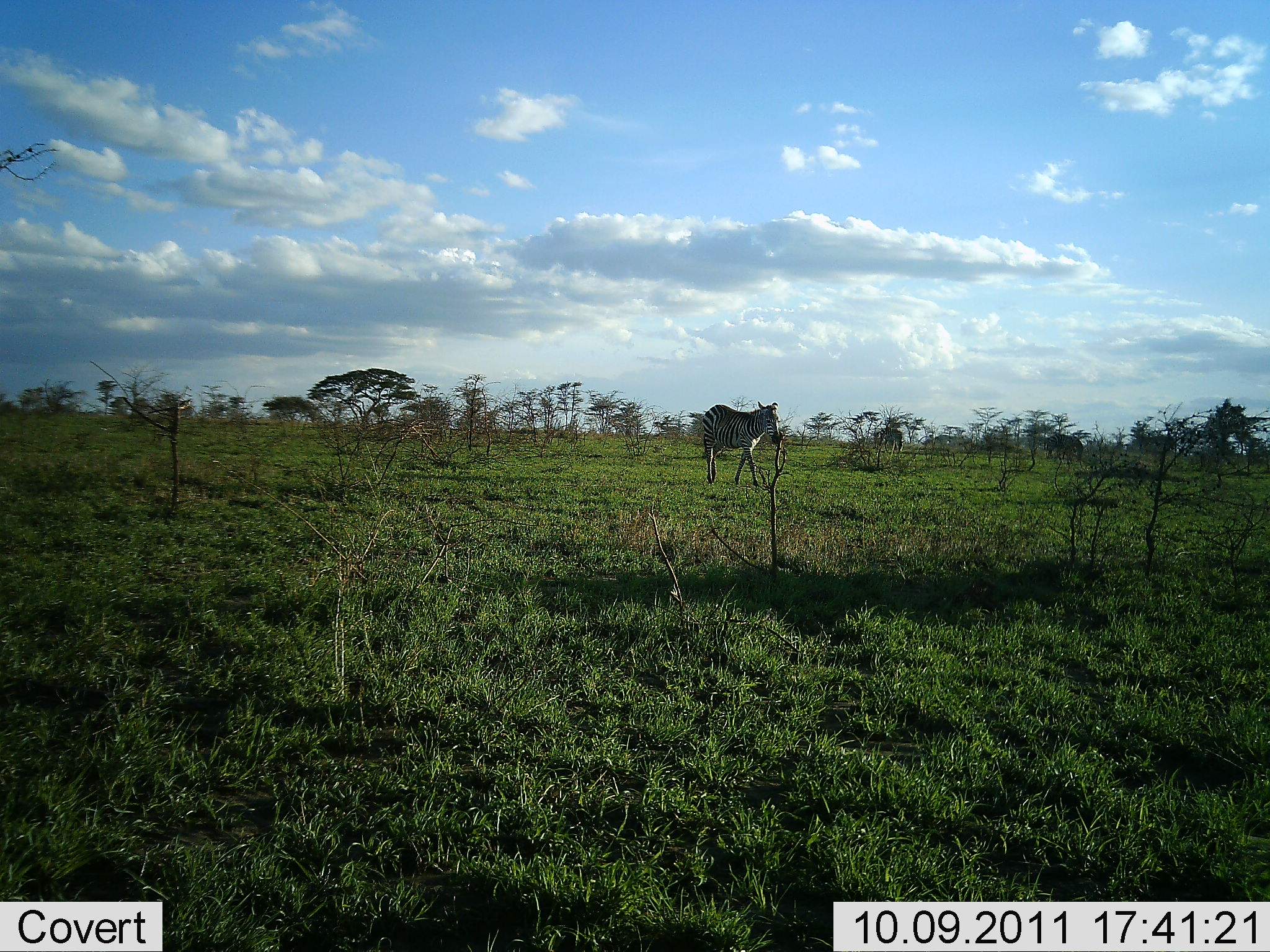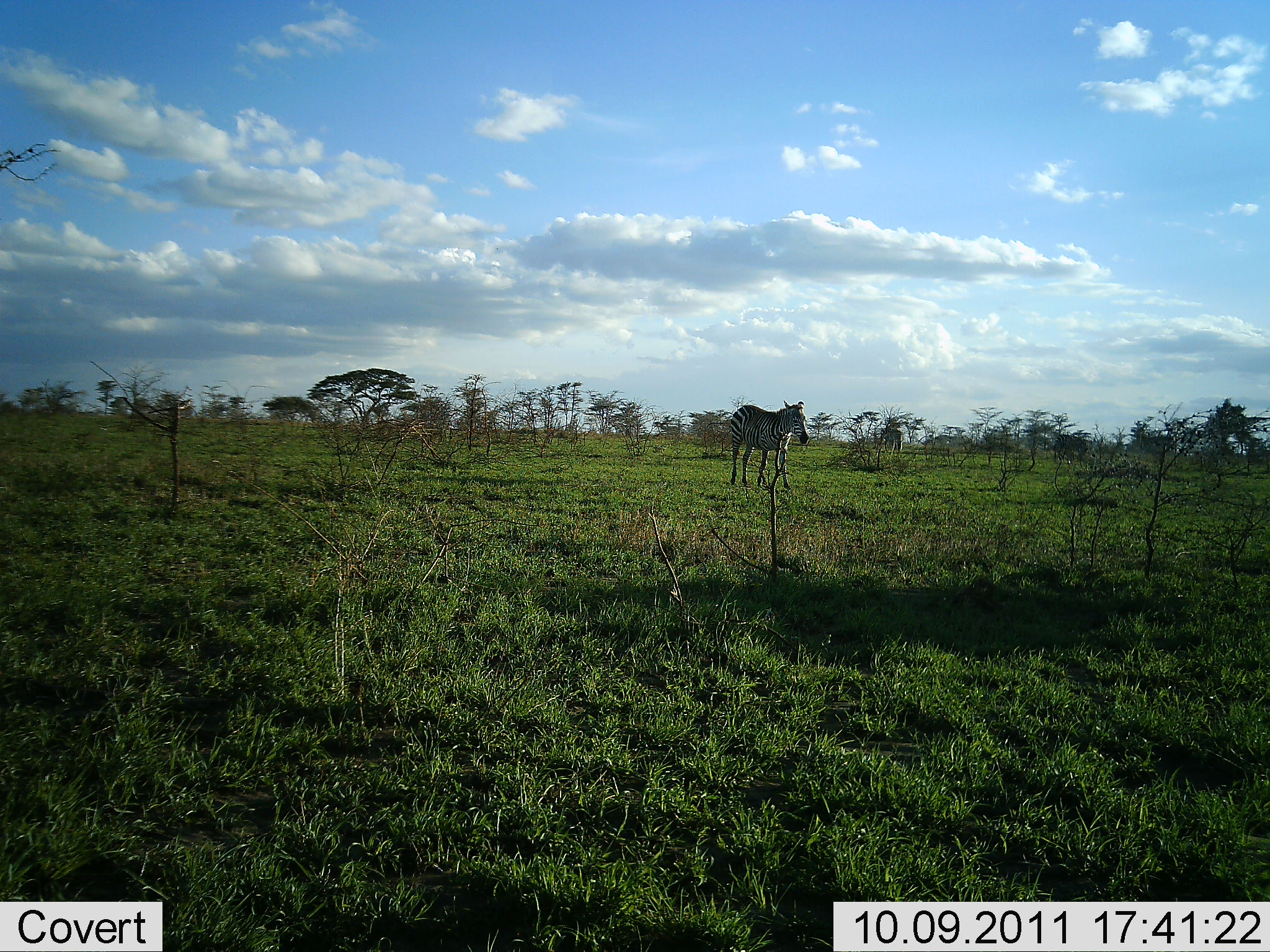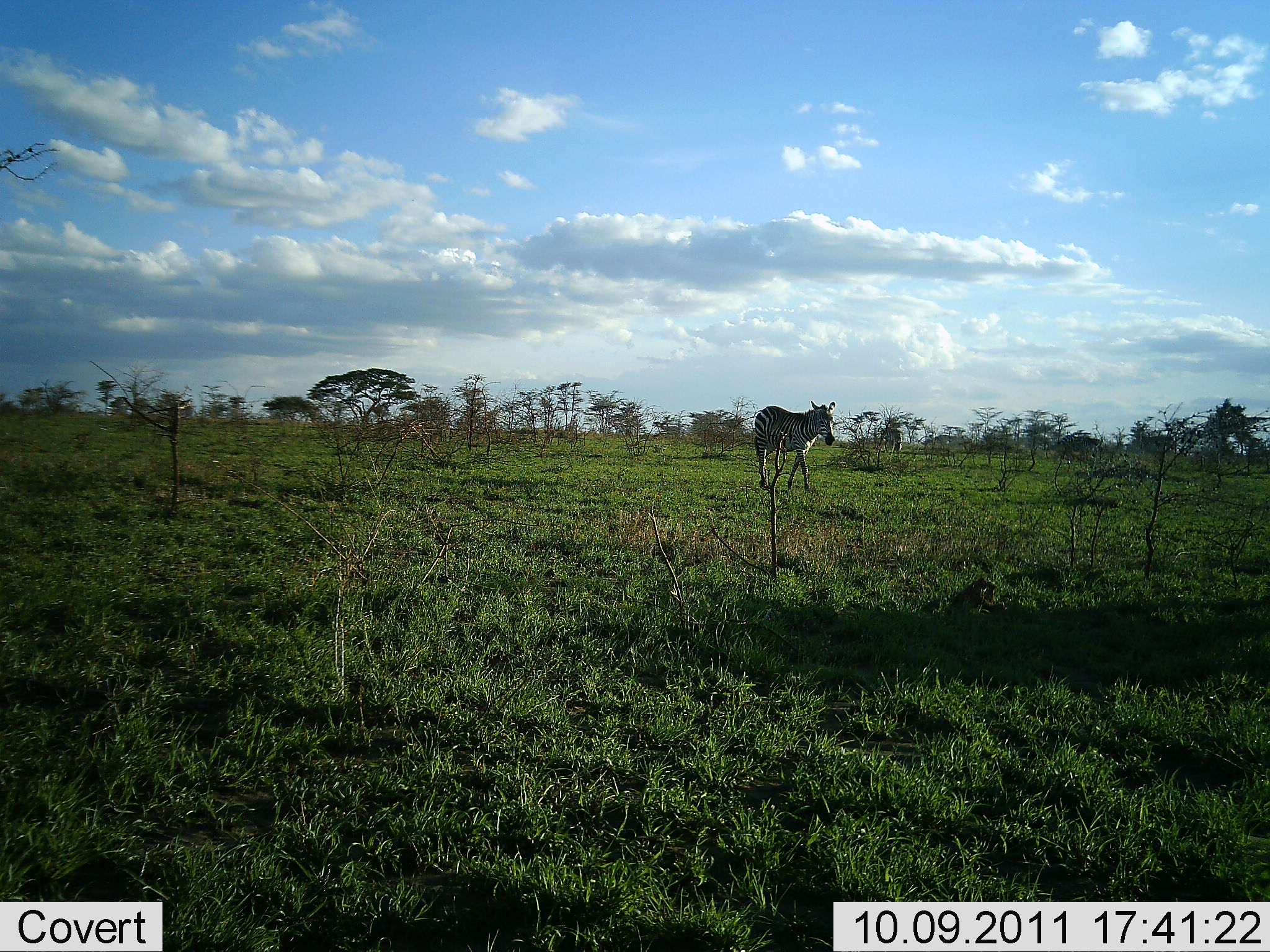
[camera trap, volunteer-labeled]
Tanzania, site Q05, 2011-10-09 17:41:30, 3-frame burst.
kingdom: Animalia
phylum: Chordata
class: Mammalia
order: Perissodactyla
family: Equidae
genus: Equus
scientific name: Equus quagga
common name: plains zebra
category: zebra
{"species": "zebra (plains zebra) (Equus quagga)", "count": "2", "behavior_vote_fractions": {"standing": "13%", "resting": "0%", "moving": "87%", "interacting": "0%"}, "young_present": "0%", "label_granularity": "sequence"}